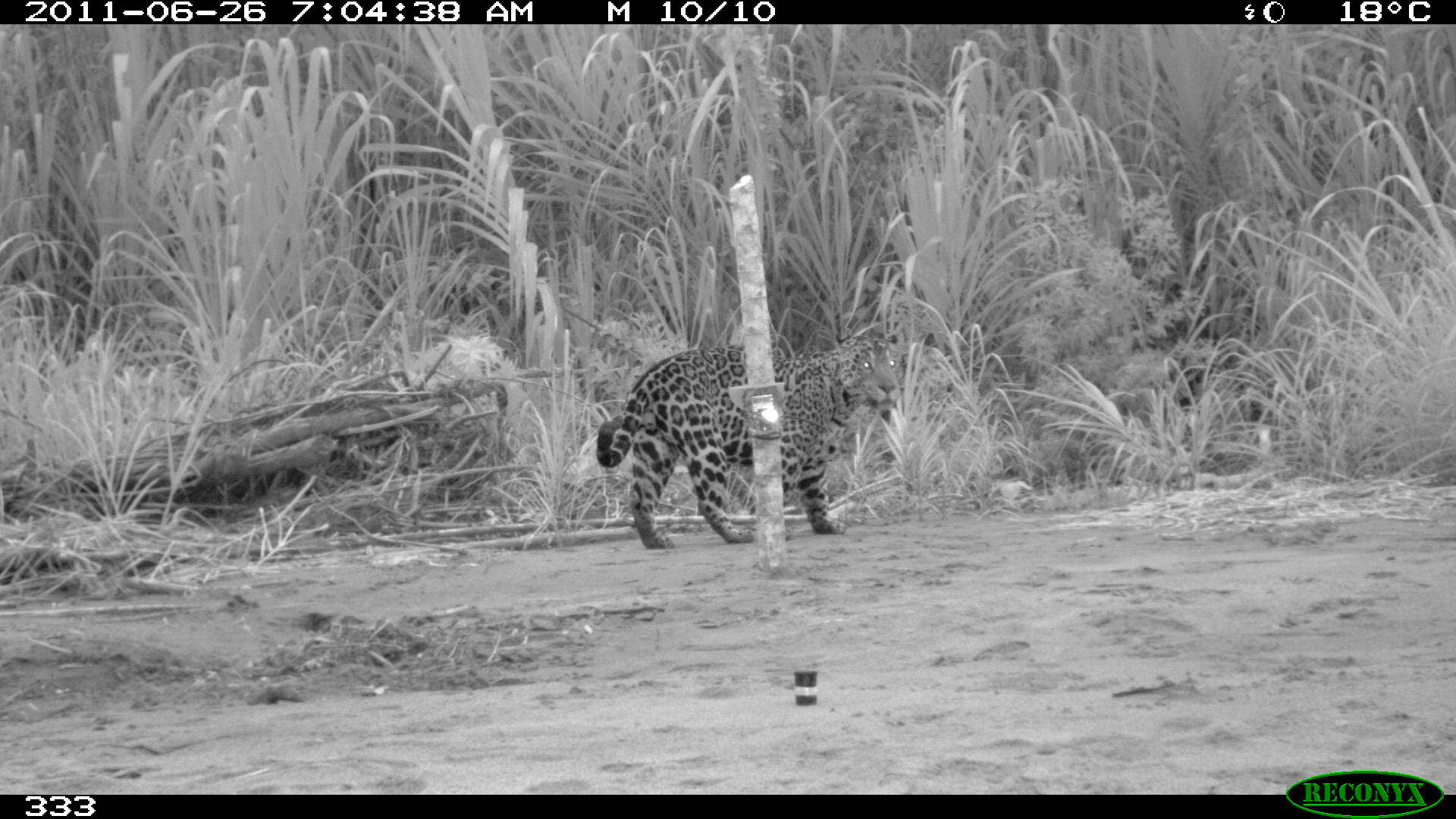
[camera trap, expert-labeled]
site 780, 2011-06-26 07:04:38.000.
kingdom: Animalia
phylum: Chordata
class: Mammalia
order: Carnivora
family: Felidae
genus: Panthera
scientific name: Panthera onca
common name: jaguar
Panthera onca (jaguar).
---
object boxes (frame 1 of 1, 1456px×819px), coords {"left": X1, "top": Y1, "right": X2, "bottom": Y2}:
panthera onca: {"left": 594, "top": 329, "right": 903, "bottom": 550}